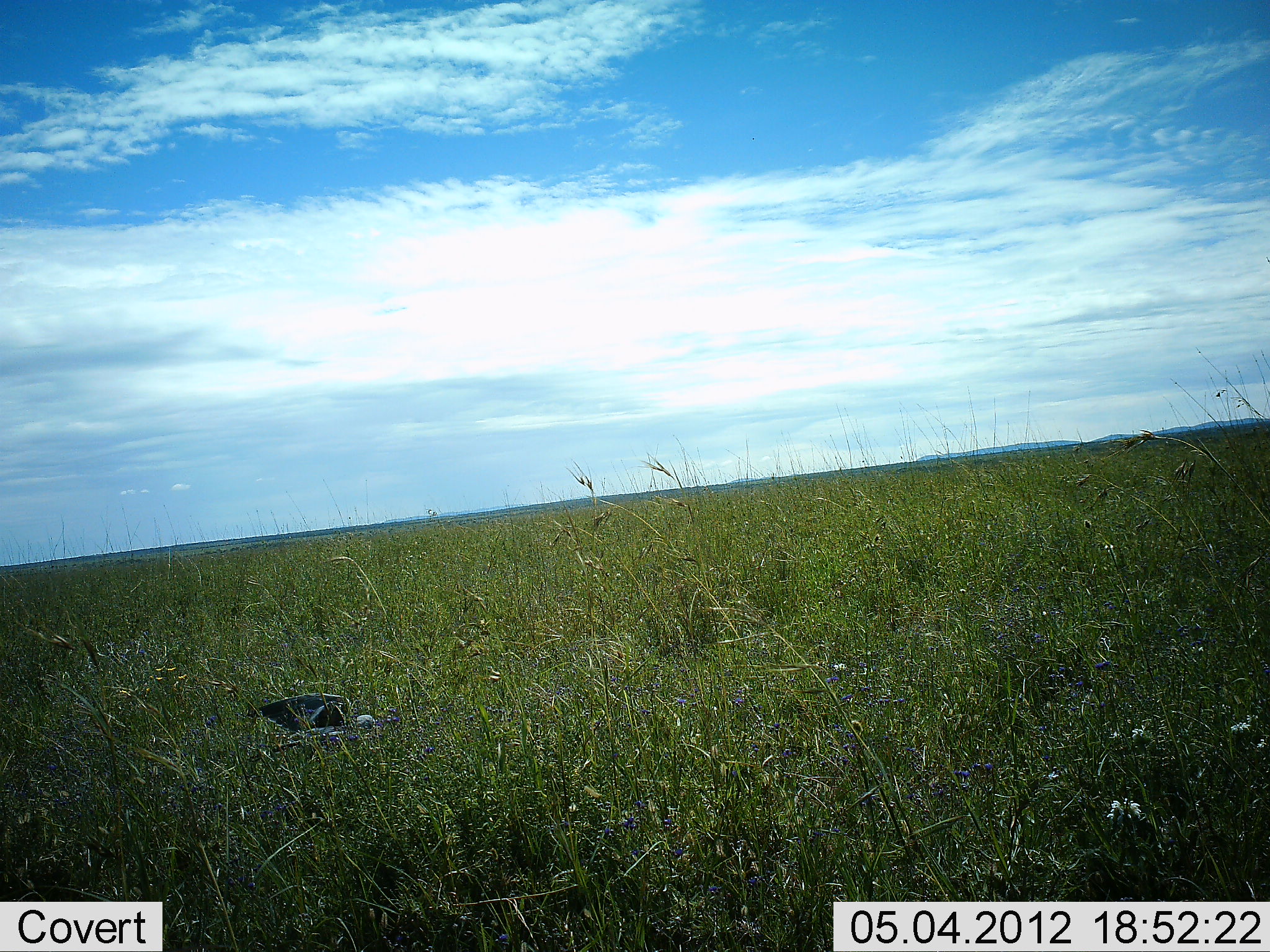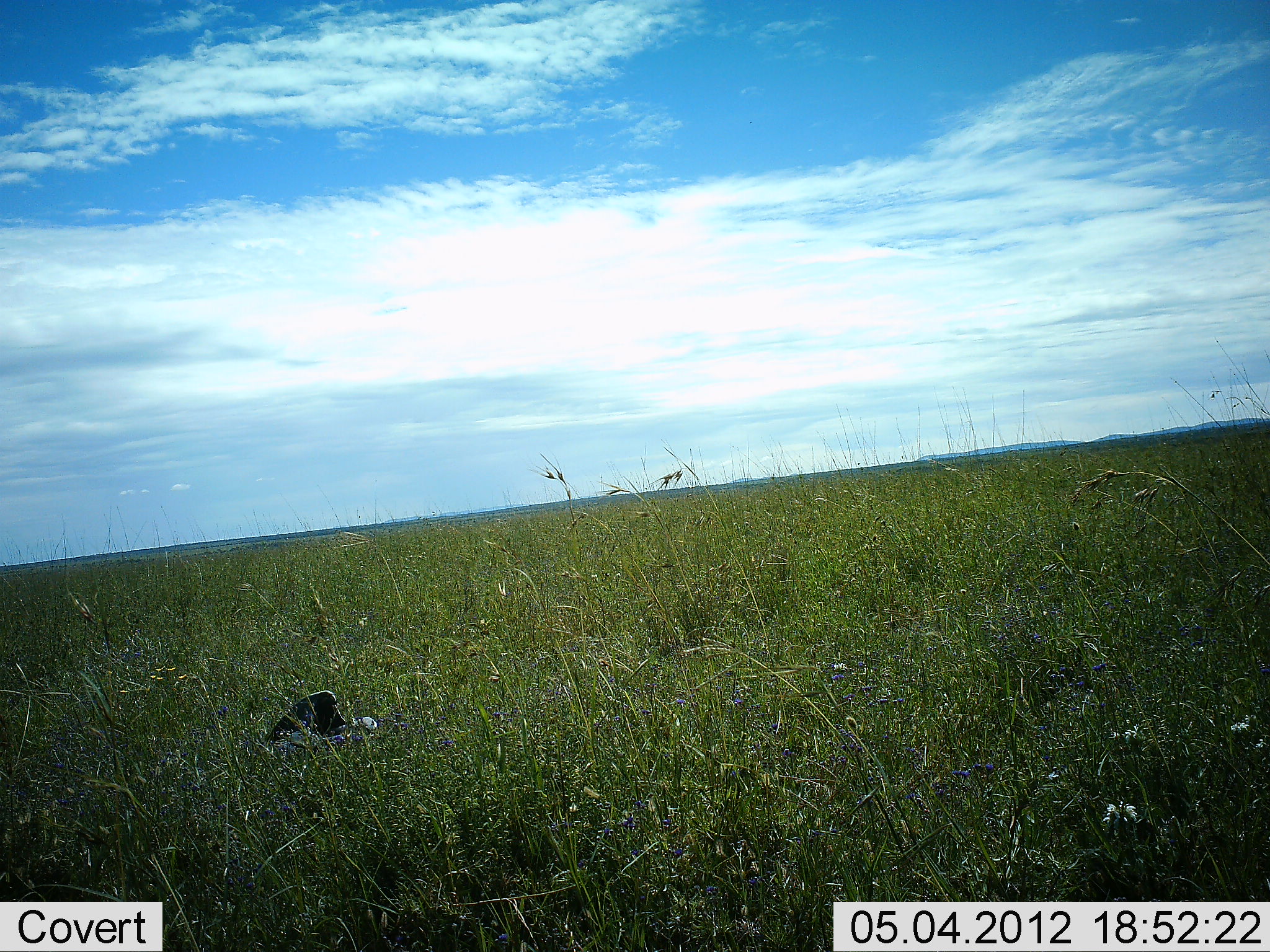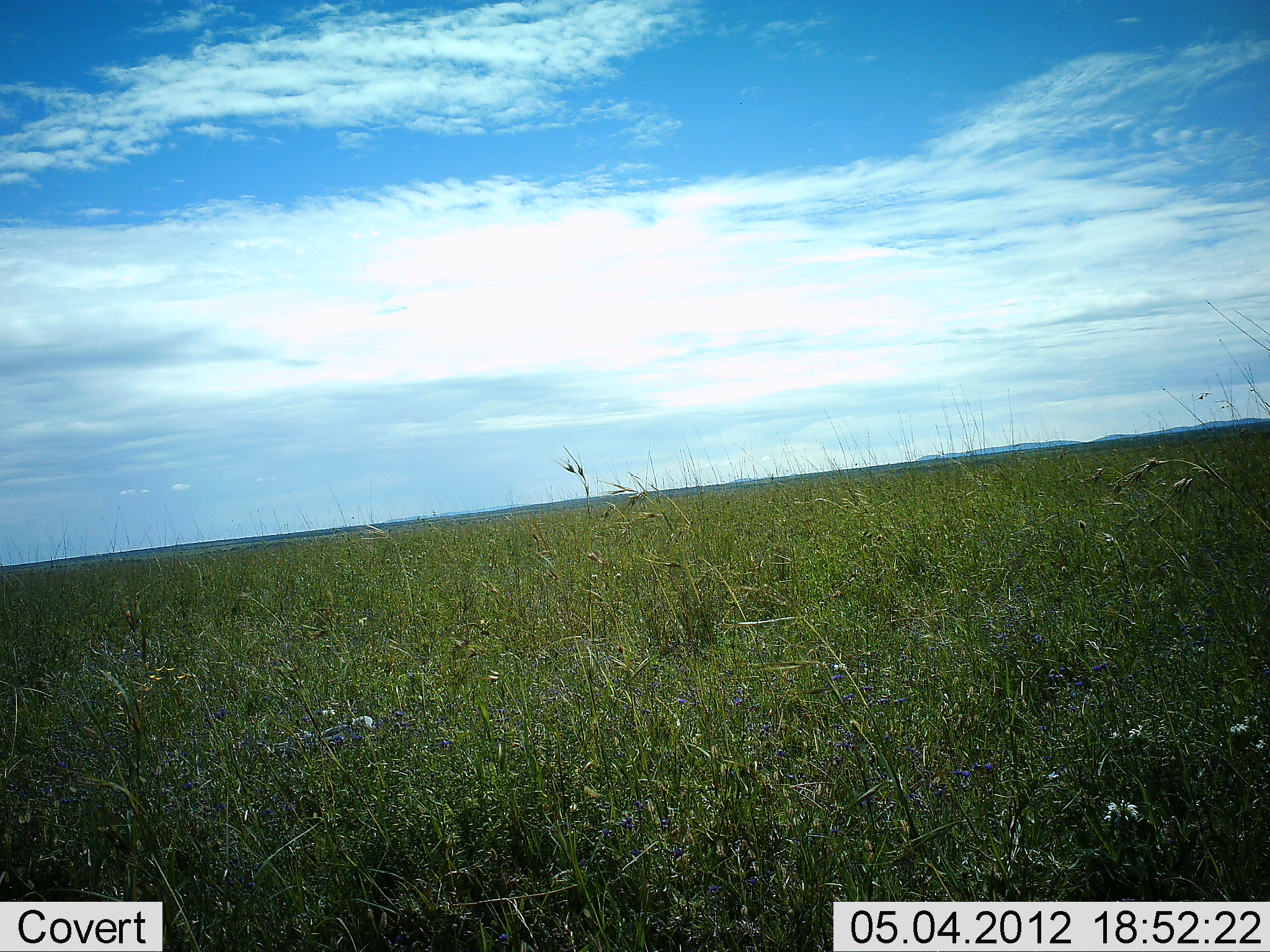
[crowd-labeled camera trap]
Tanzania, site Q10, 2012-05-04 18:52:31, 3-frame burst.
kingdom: Animalia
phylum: Chordata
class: Aves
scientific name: Aves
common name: bird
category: otherbird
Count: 1.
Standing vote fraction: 45%.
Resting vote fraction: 20%.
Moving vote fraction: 20%.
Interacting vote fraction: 0%.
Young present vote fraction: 0%.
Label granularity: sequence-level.